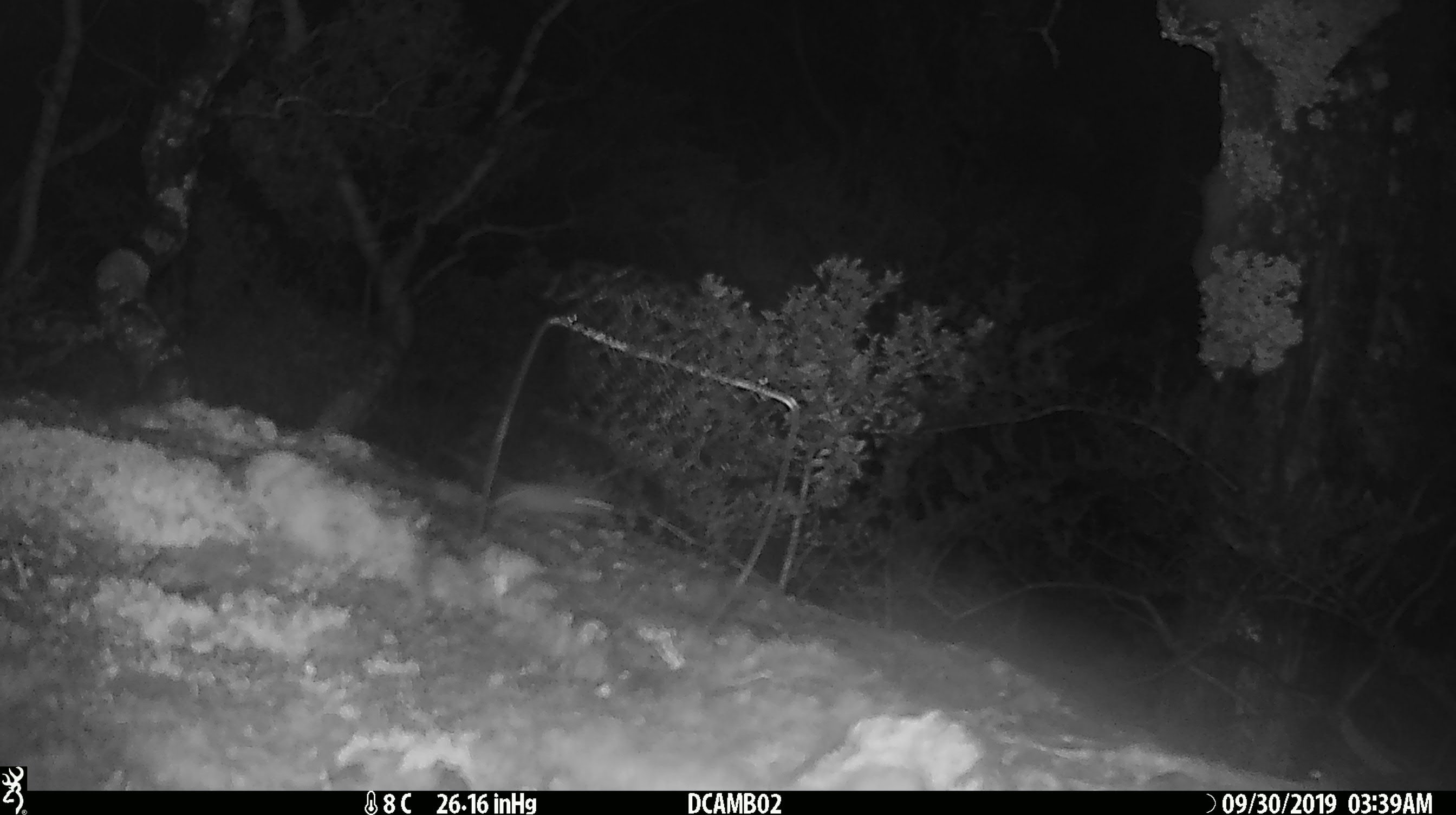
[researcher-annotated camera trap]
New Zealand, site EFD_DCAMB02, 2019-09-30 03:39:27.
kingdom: Animalia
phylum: Chordata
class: Mammalia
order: Rodentia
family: Muridae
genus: Mus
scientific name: Mus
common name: mouse